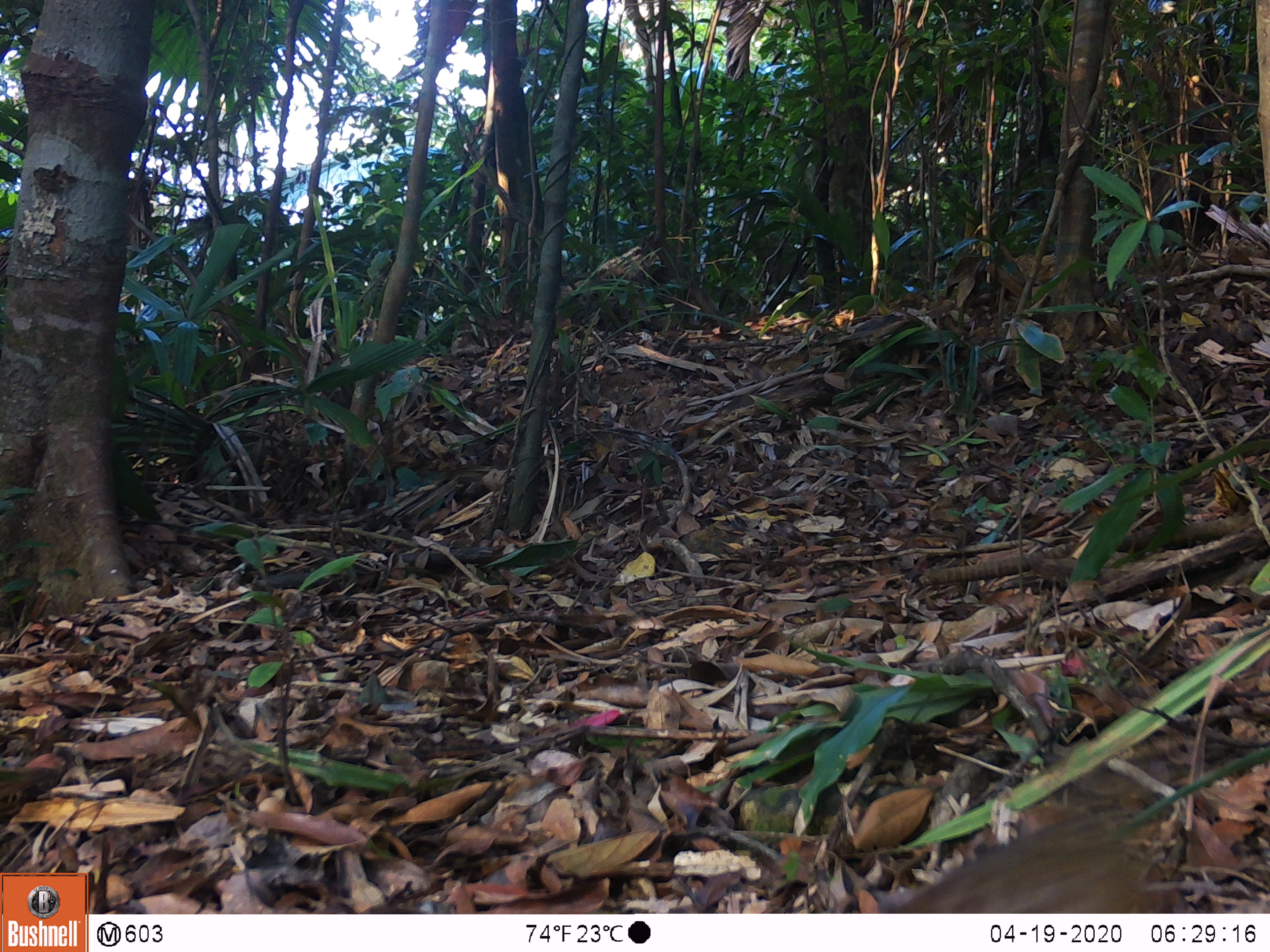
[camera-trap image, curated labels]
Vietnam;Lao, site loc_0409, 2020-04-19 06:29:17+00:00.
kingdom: Animalia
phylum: Chordata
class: Mammalia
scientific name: Mammalia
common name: mammal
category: unidentified small mammal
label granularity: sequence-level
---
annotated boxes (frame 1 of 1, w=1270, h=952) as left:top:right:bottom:
unidentified small mammal: 870:812:1187:913